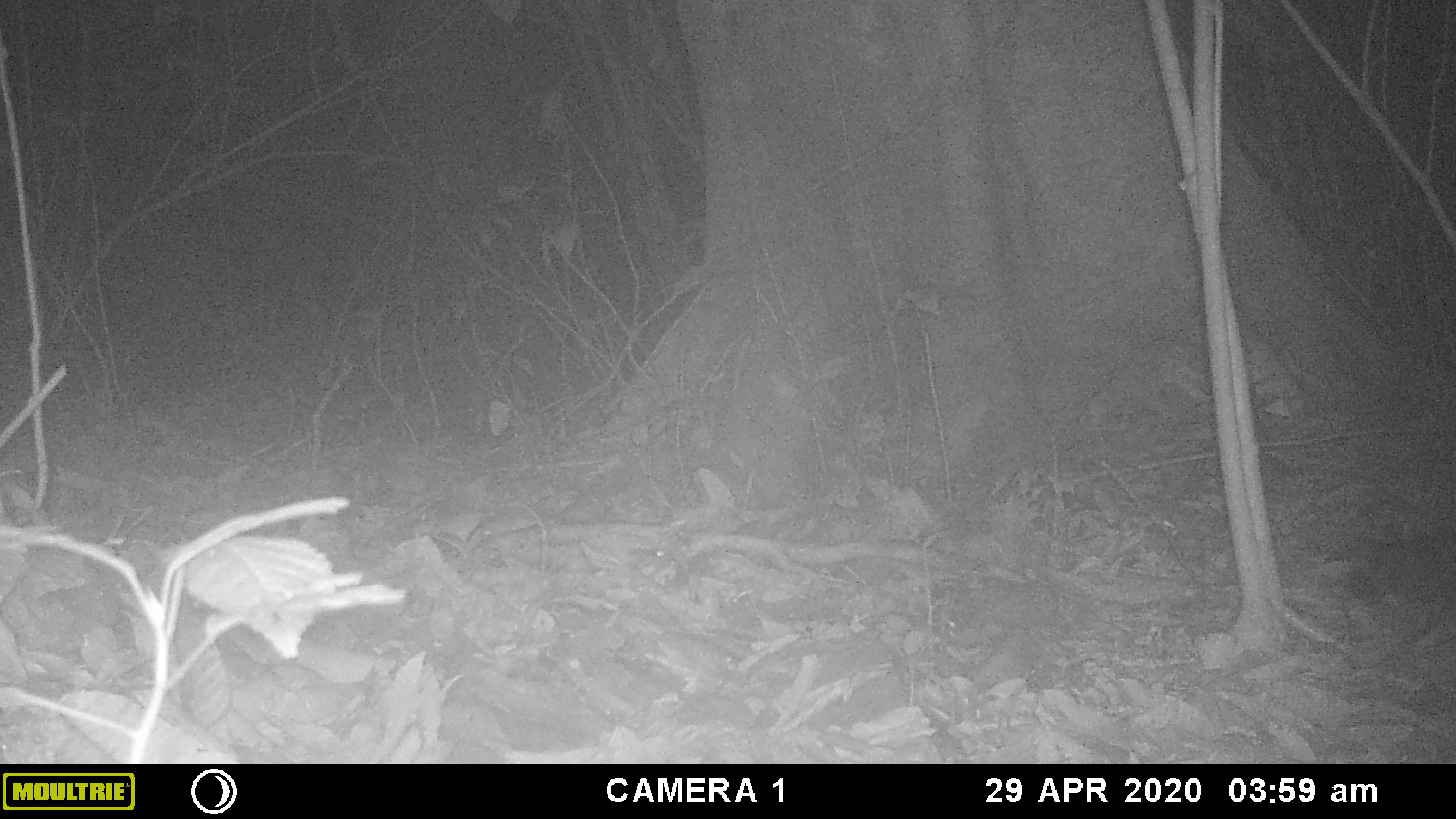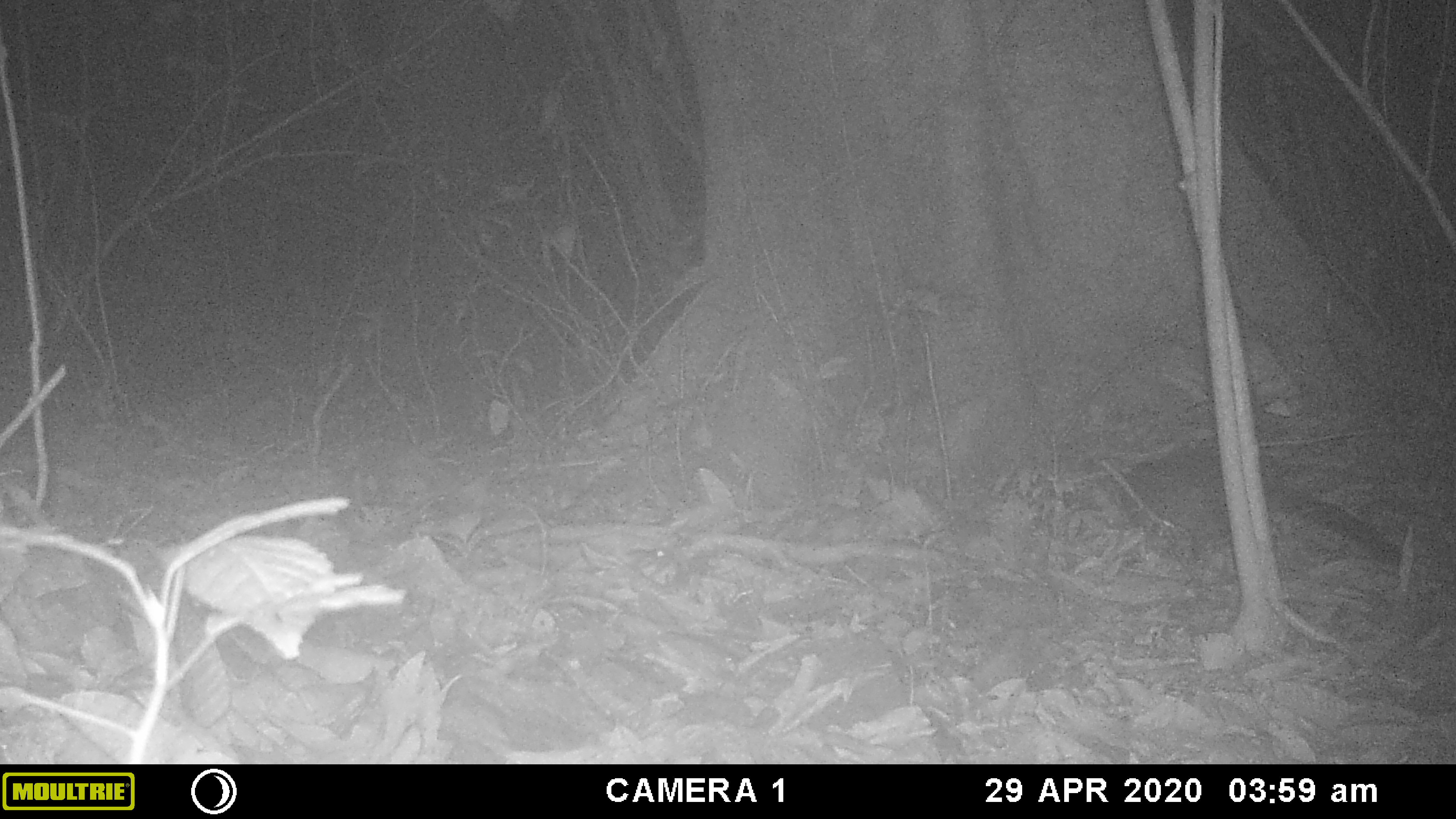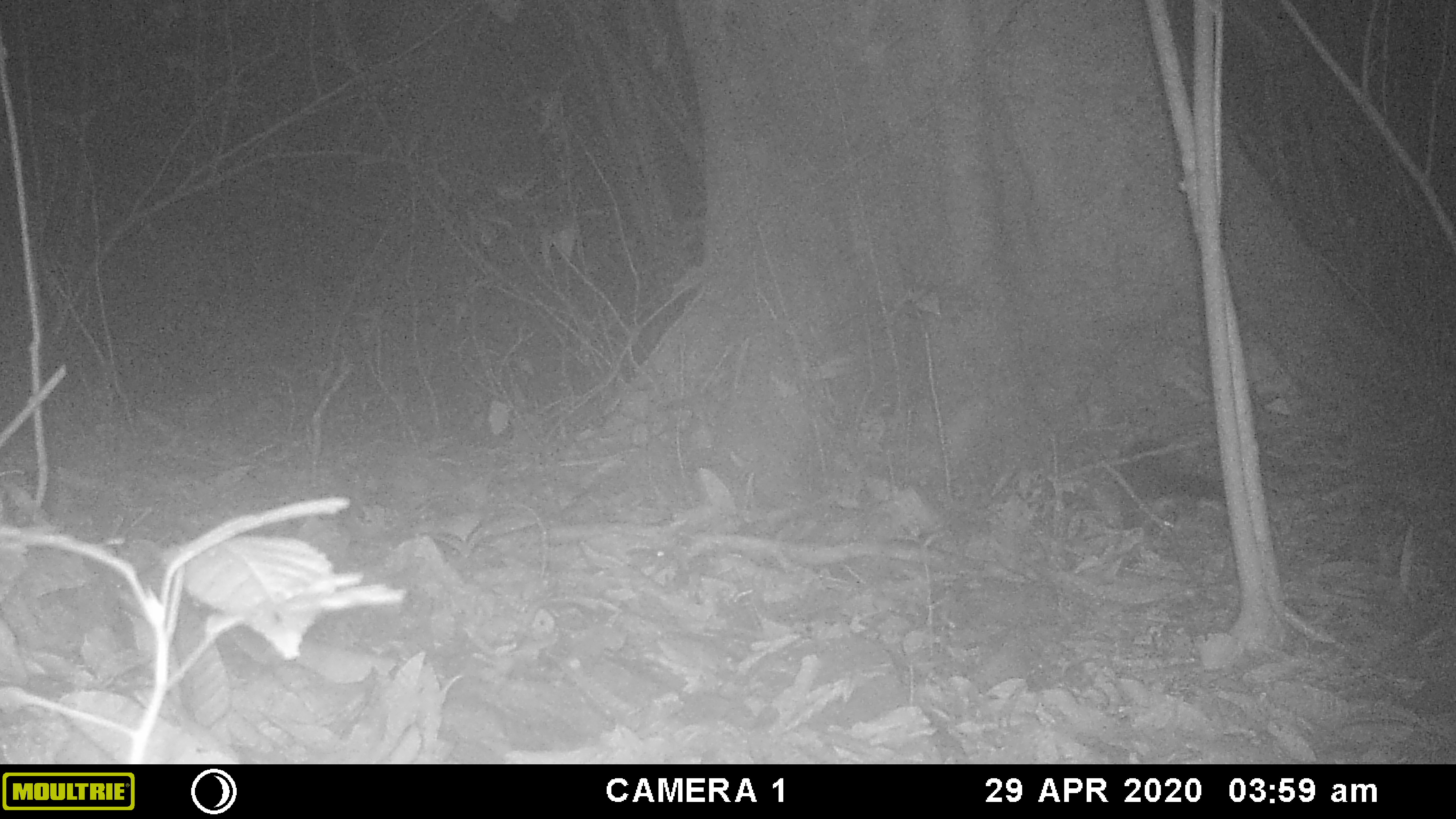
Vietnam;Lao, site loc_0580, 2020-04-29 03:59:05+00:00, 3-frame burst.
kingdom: Animalia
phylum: Chordata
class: Mammalia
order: Carnivora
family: Viverridae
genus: Paguma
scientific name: Paguma larvata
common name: masked palm civet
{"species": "masked palm civet (Paguma larvata)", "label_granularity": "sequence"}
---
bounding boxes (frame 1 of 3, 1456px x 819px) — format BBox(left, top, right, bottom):
masked palm civet: BBox(1338, 528, 1456, 635)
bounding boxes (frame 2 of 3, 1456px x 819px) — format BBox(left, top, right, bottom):
masked palm civet: BBox(1117, 443, 1403, 563)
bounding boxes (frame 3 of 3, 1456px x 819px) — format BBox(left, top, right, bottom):
masked palm civet: BBox(1116, 439, 1227, 529)